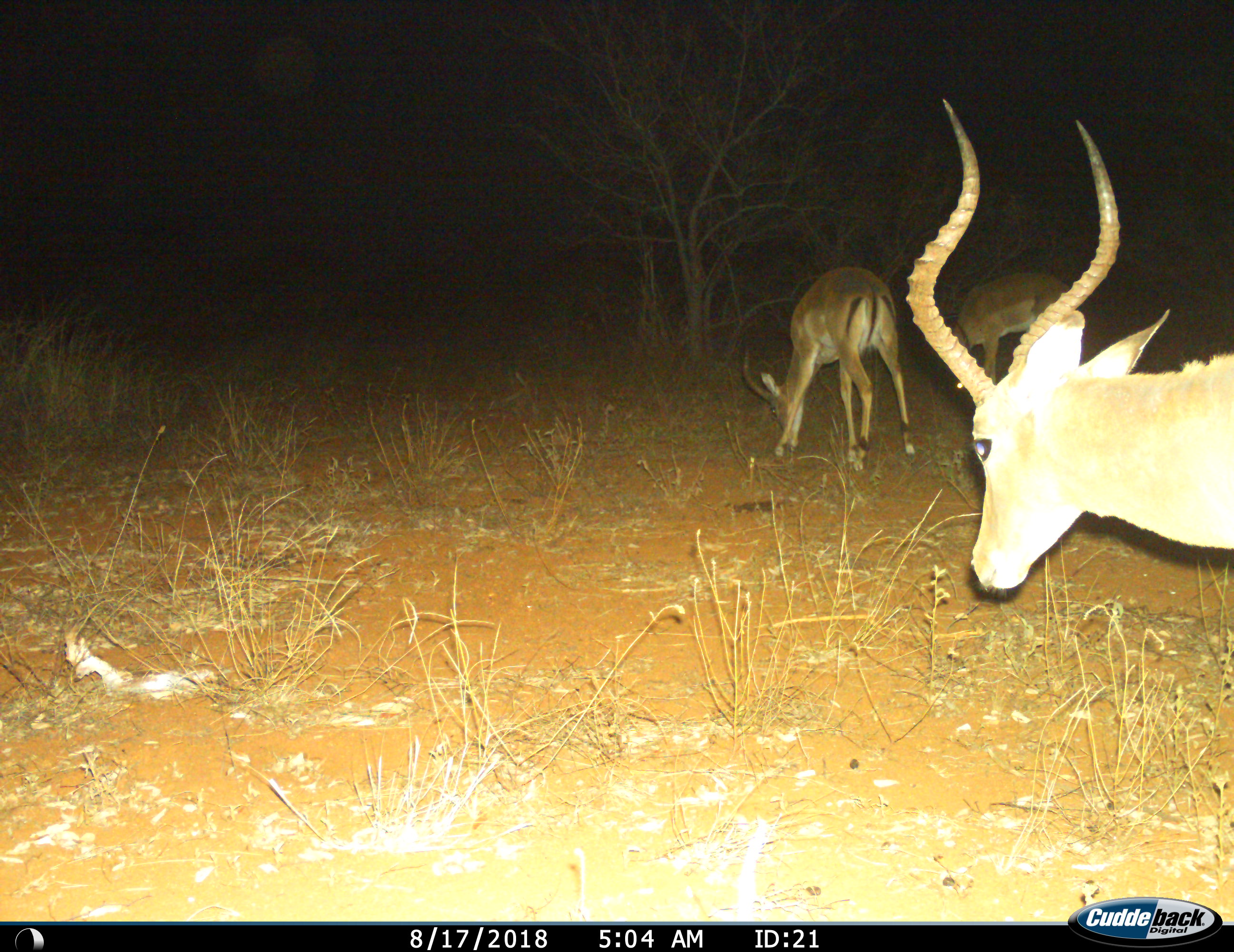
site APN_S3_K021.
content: unidentified animal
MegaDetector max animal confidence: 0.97